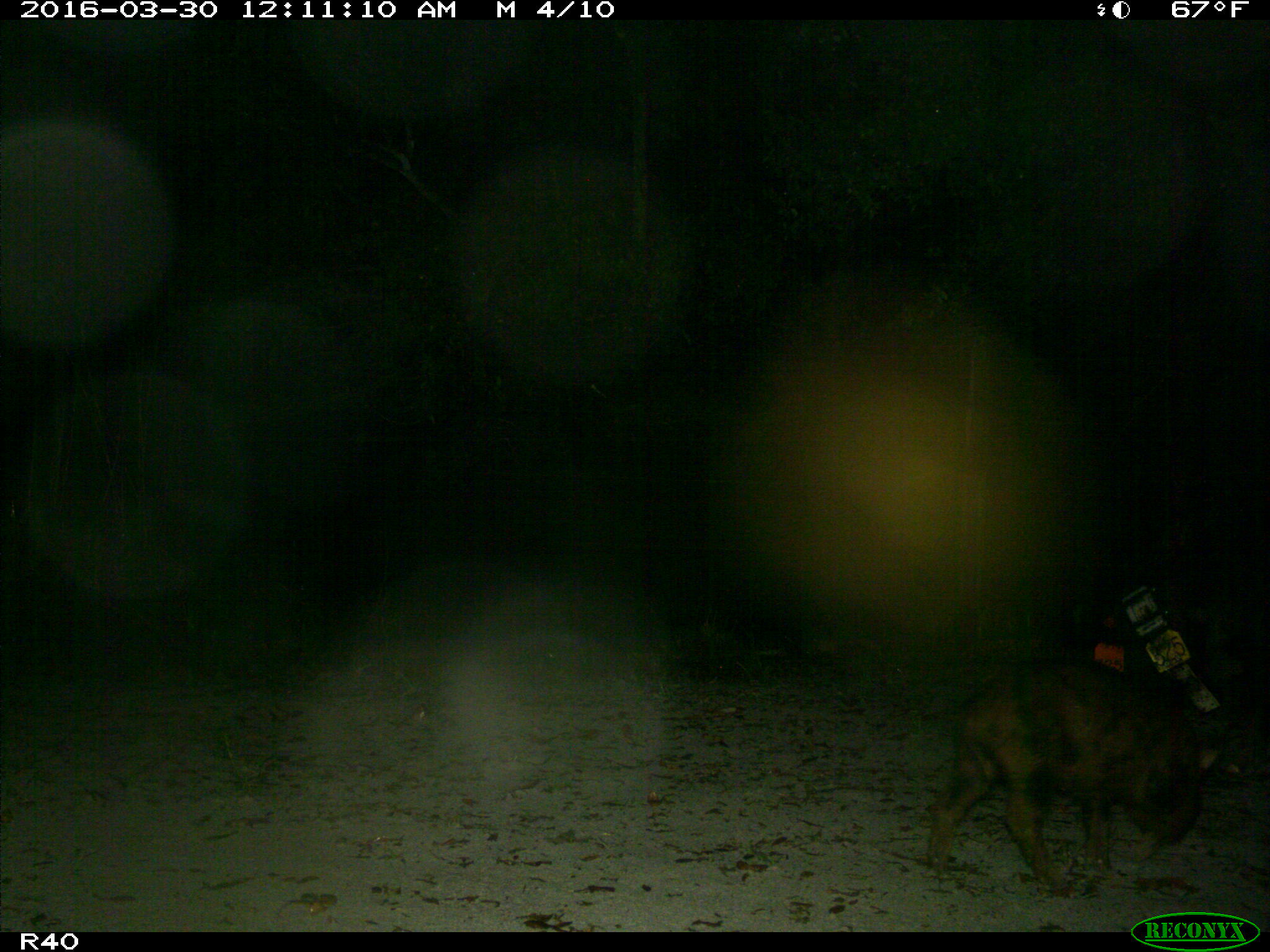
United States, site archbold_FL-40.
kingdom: Animalia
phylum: Chordata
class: Mammalia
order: Artiodactyla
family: Suidae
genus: Sus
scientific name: Sus scrofa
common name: wild boar